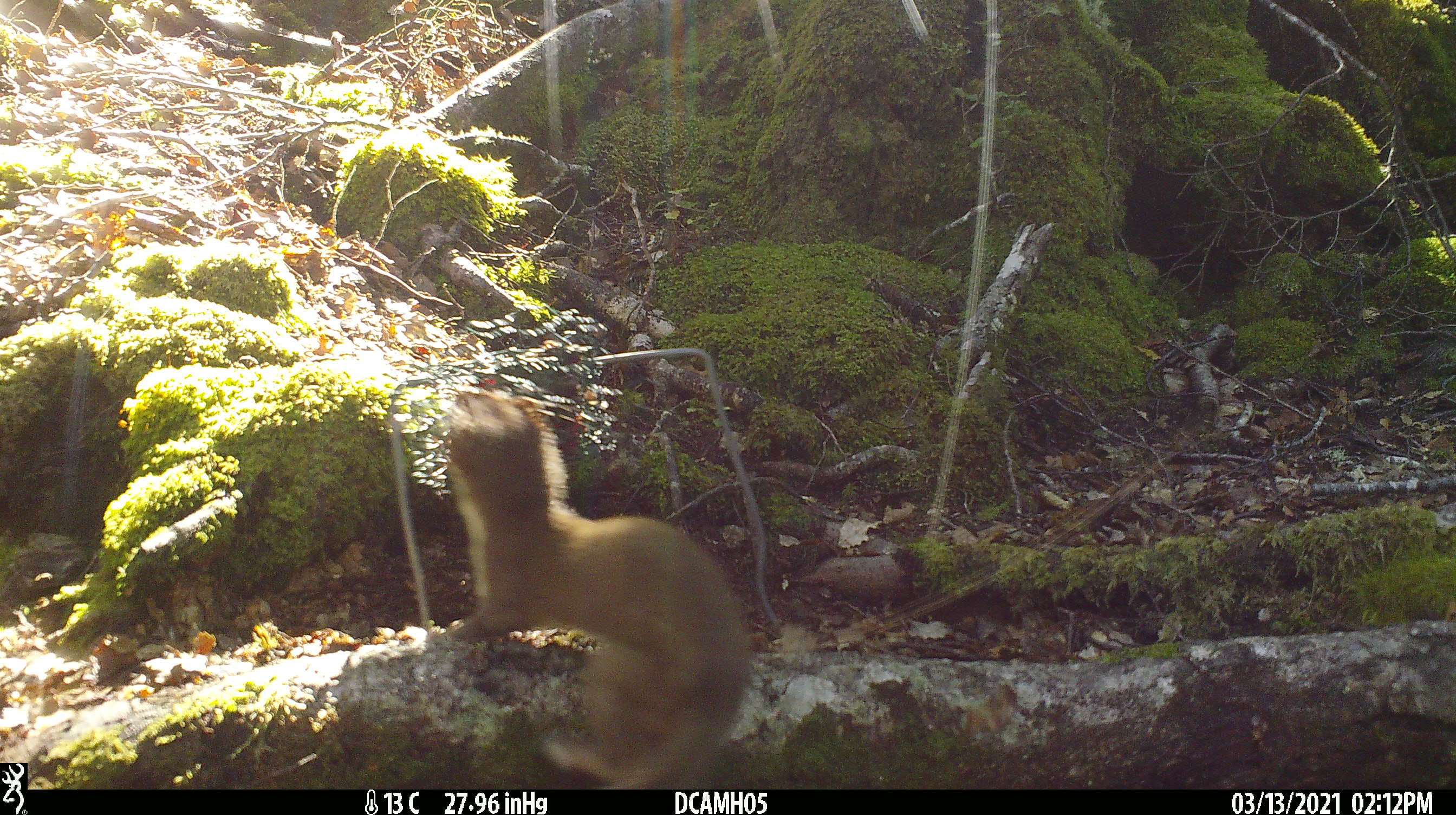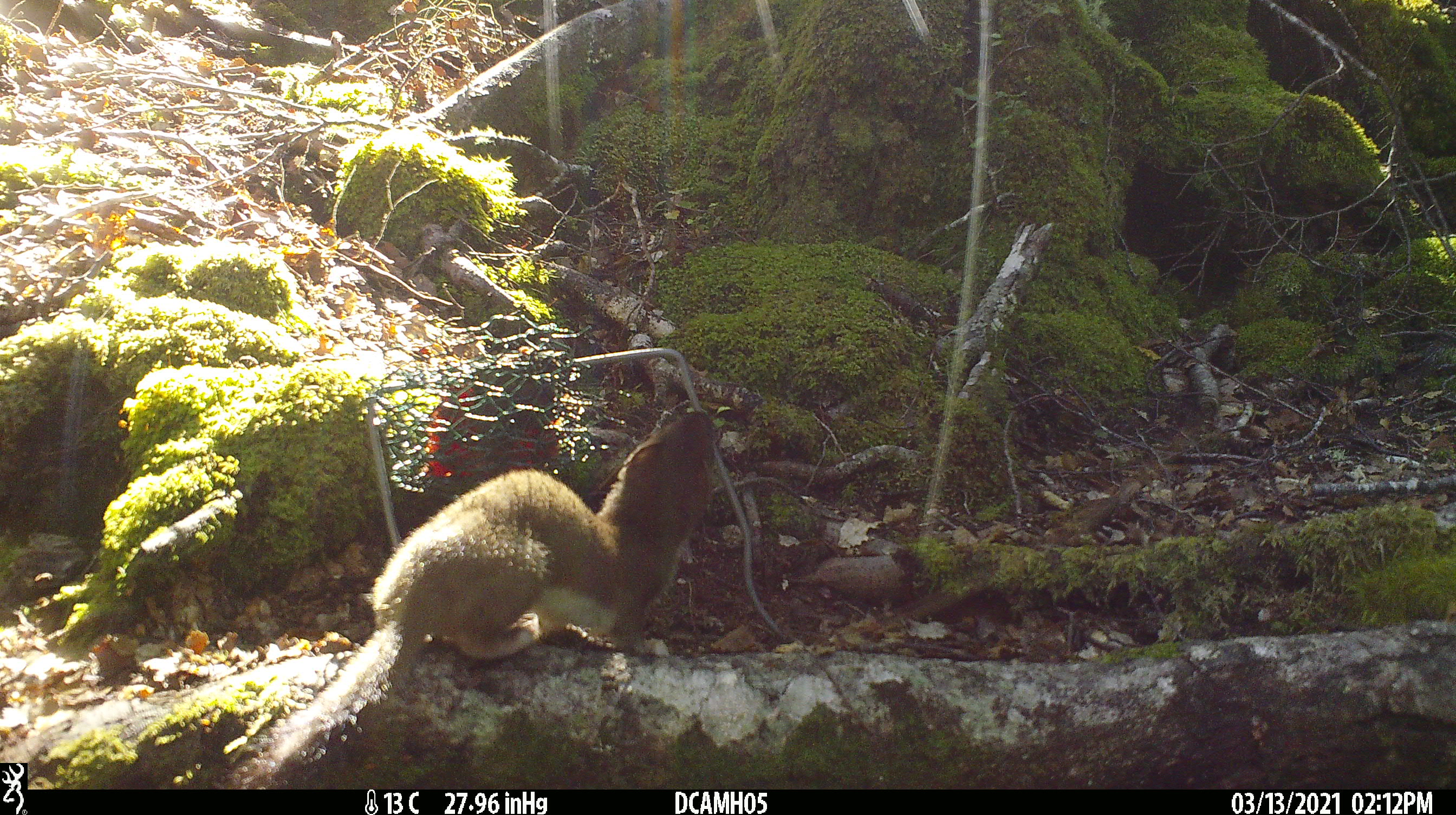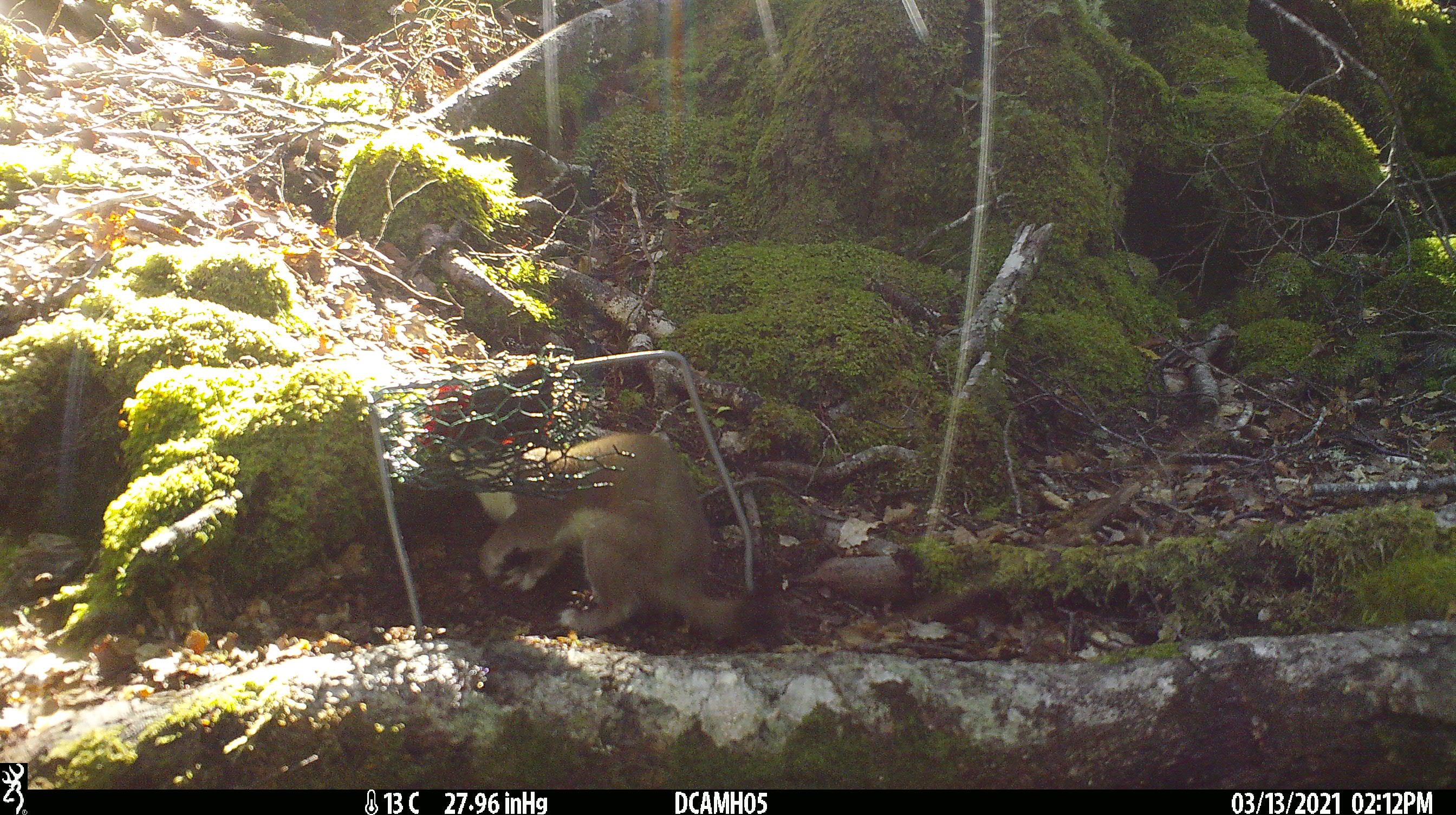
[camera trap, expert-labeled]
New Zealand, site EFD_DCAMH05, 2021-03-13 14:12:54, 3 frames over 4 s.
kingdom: Animalia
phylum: Chordata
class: Mammalia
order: Carnivora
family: Mustelidae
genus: Mustela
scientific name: Mustela erminea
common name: stoat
Stoat (Mustela erminea).